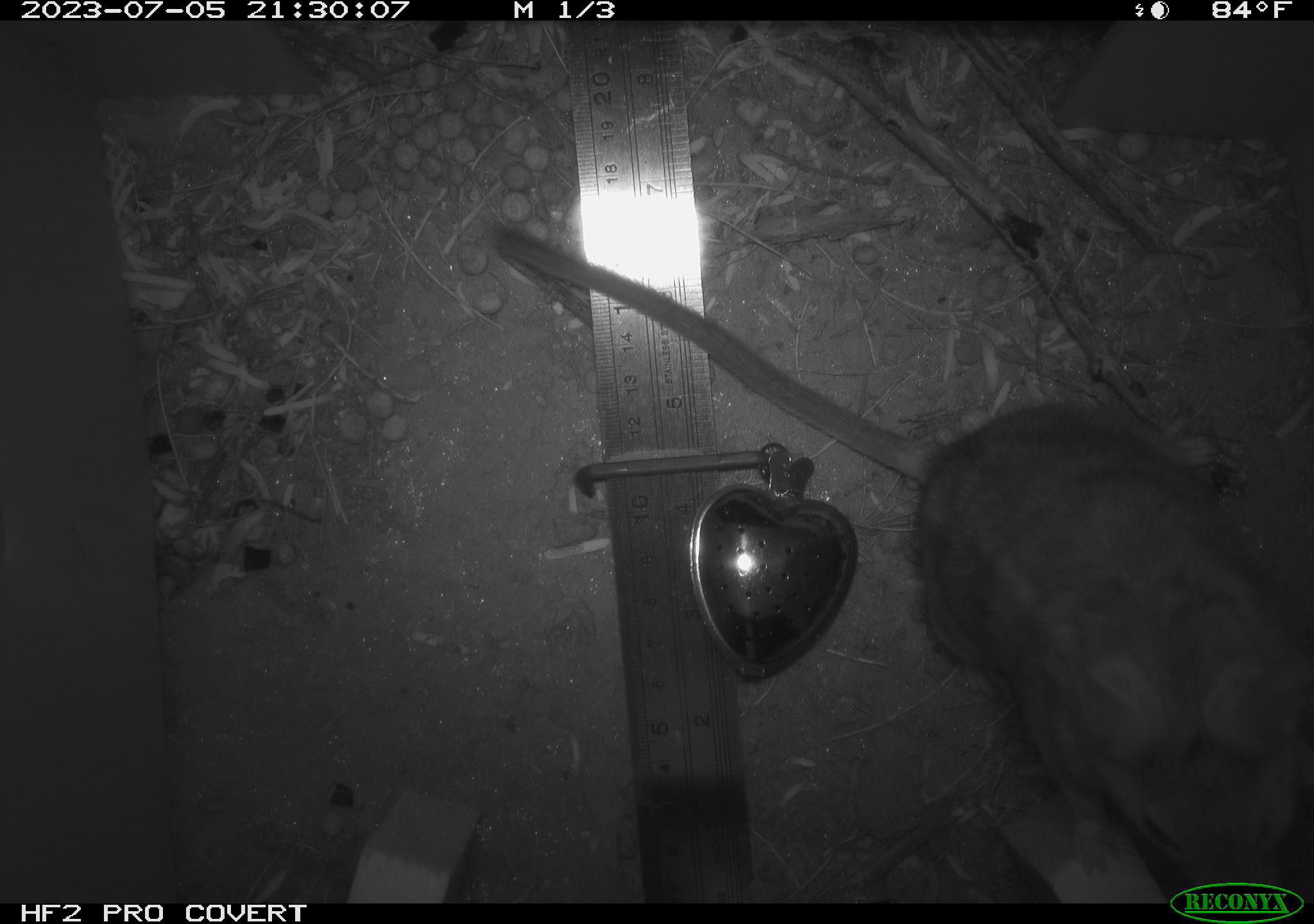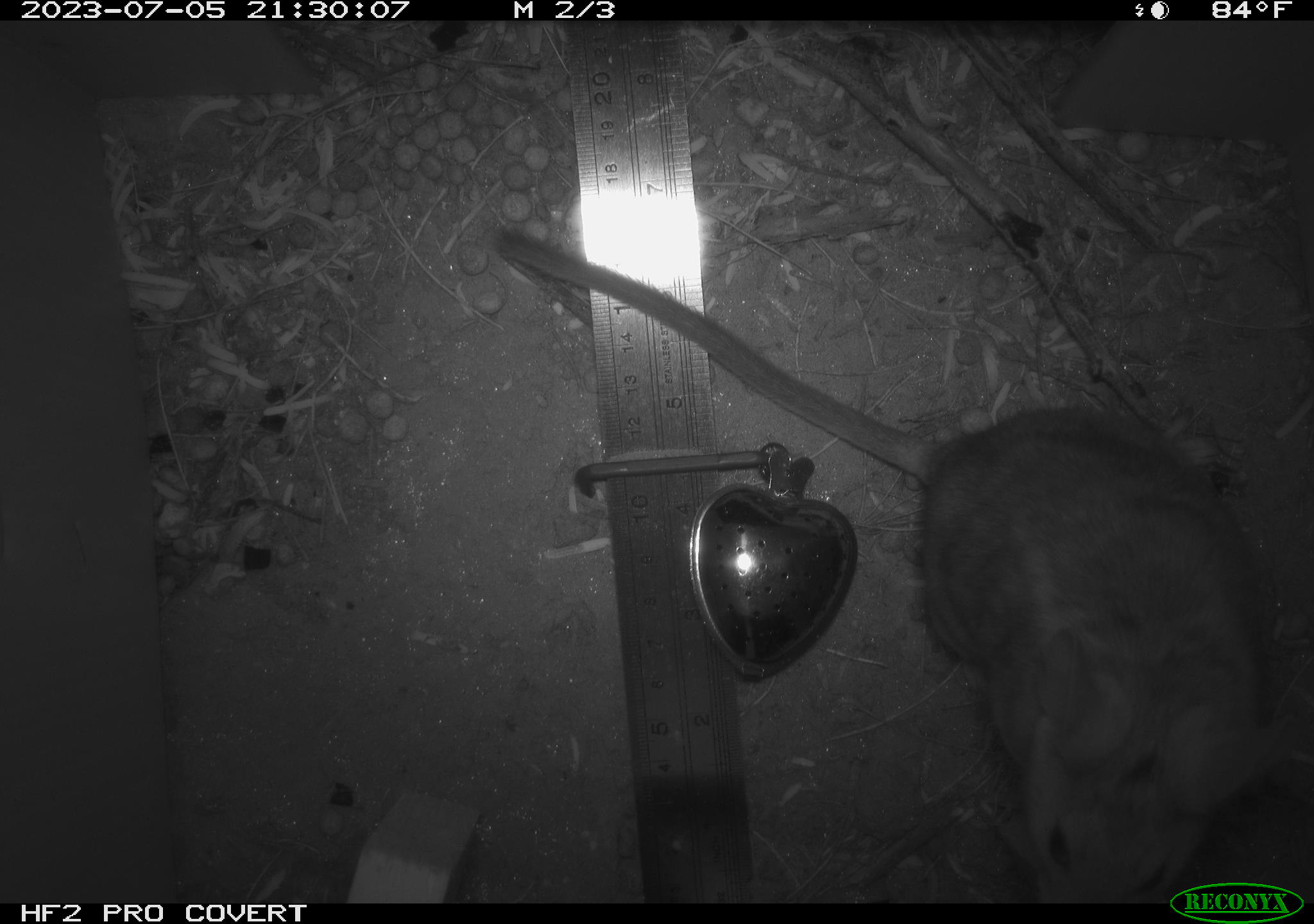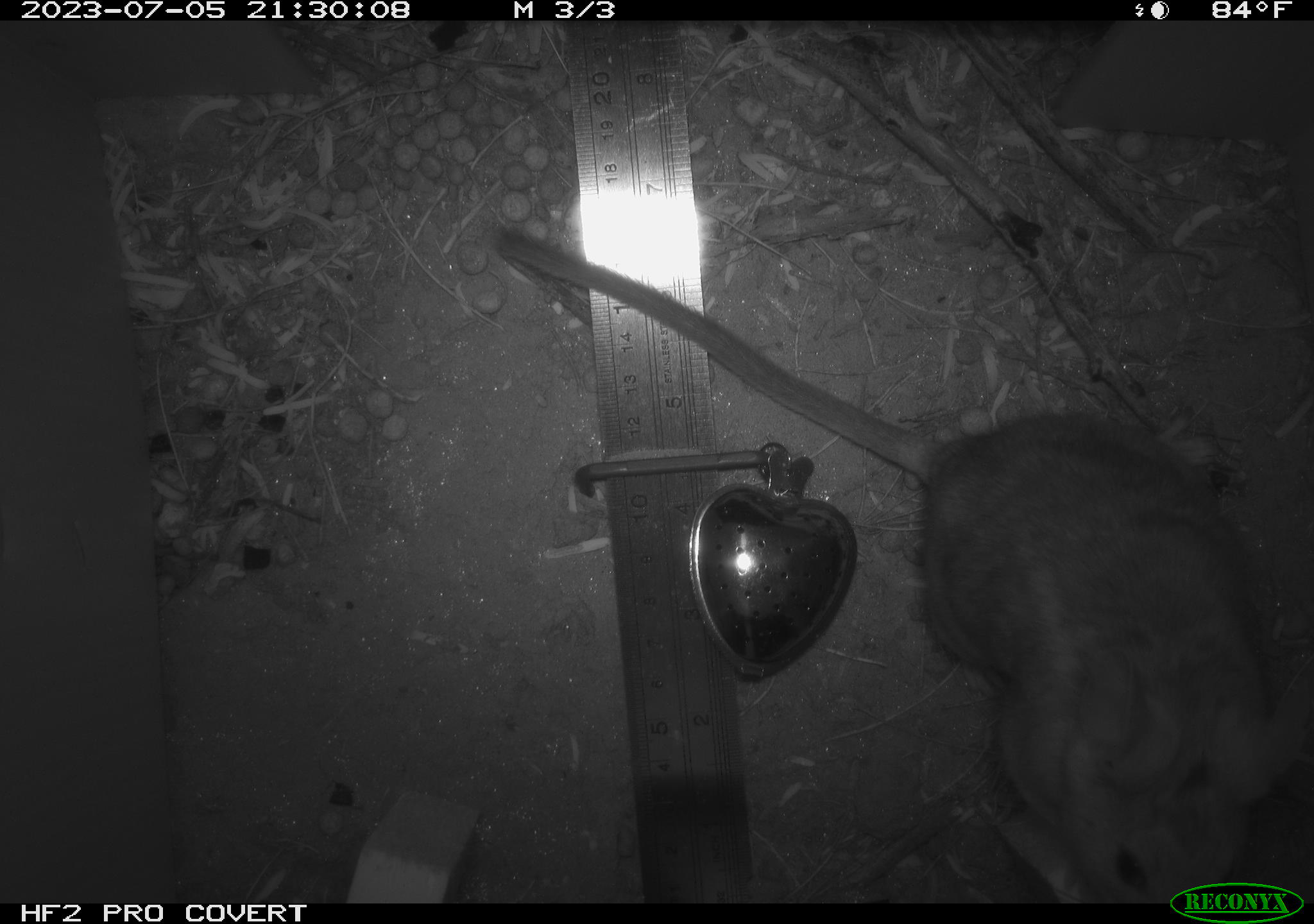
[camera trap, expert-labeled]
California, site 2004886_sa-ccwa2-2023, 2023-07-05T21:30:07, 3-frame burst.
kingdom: Animalia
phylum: Chordata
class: Mammalia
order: Rodentia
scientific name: Rodentia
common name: rodent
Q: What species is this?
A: Rodent (Rodentia).